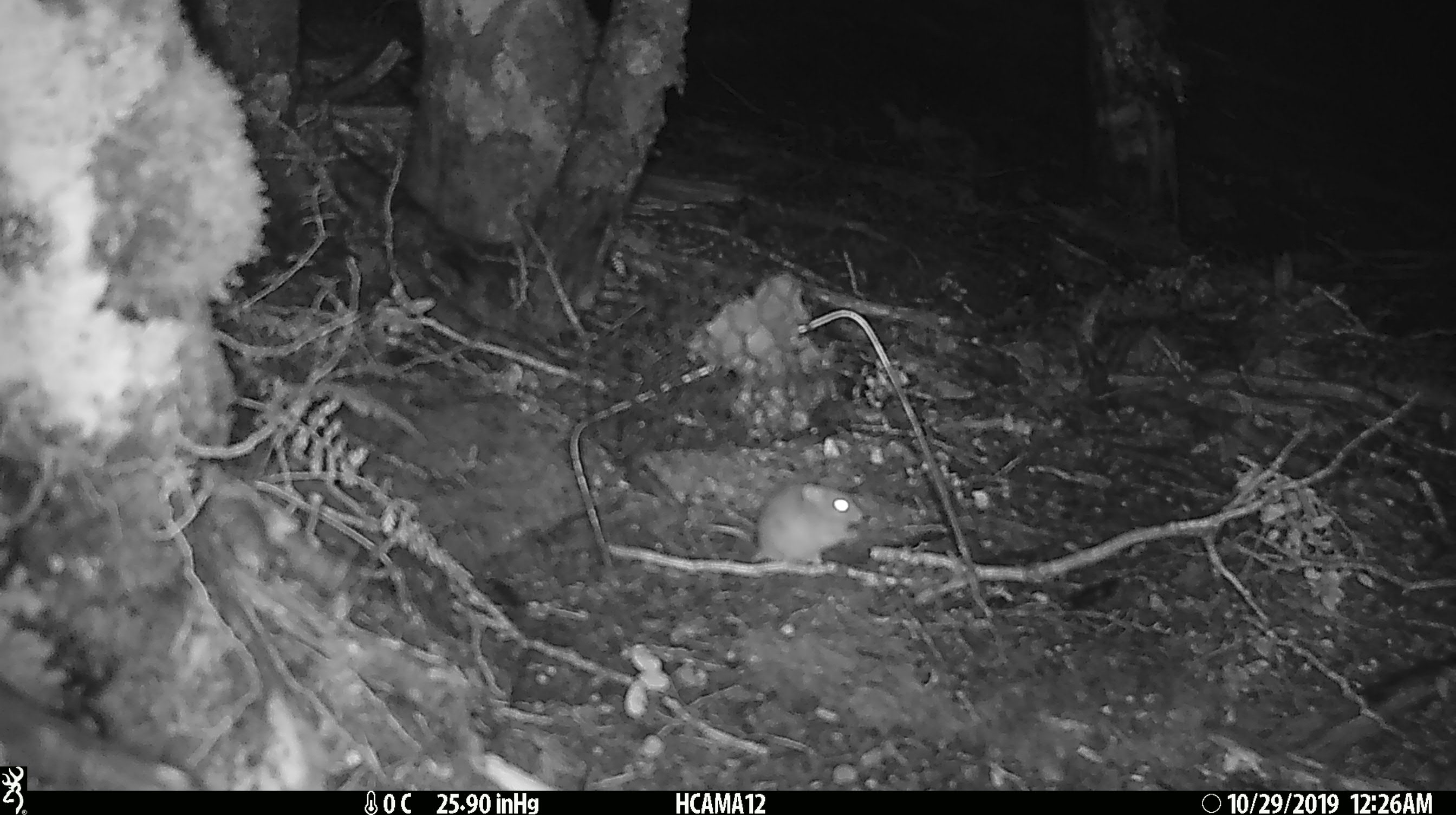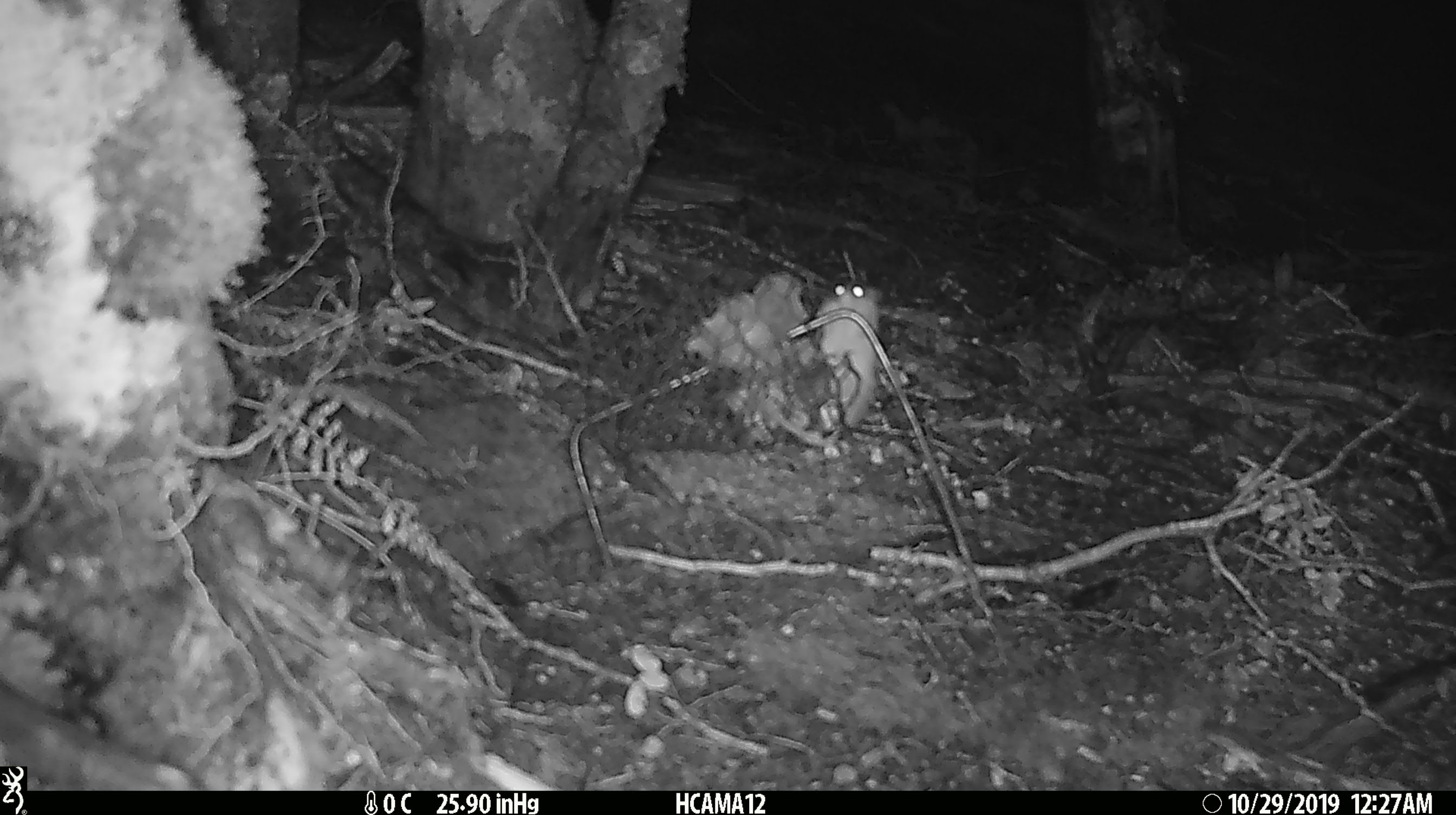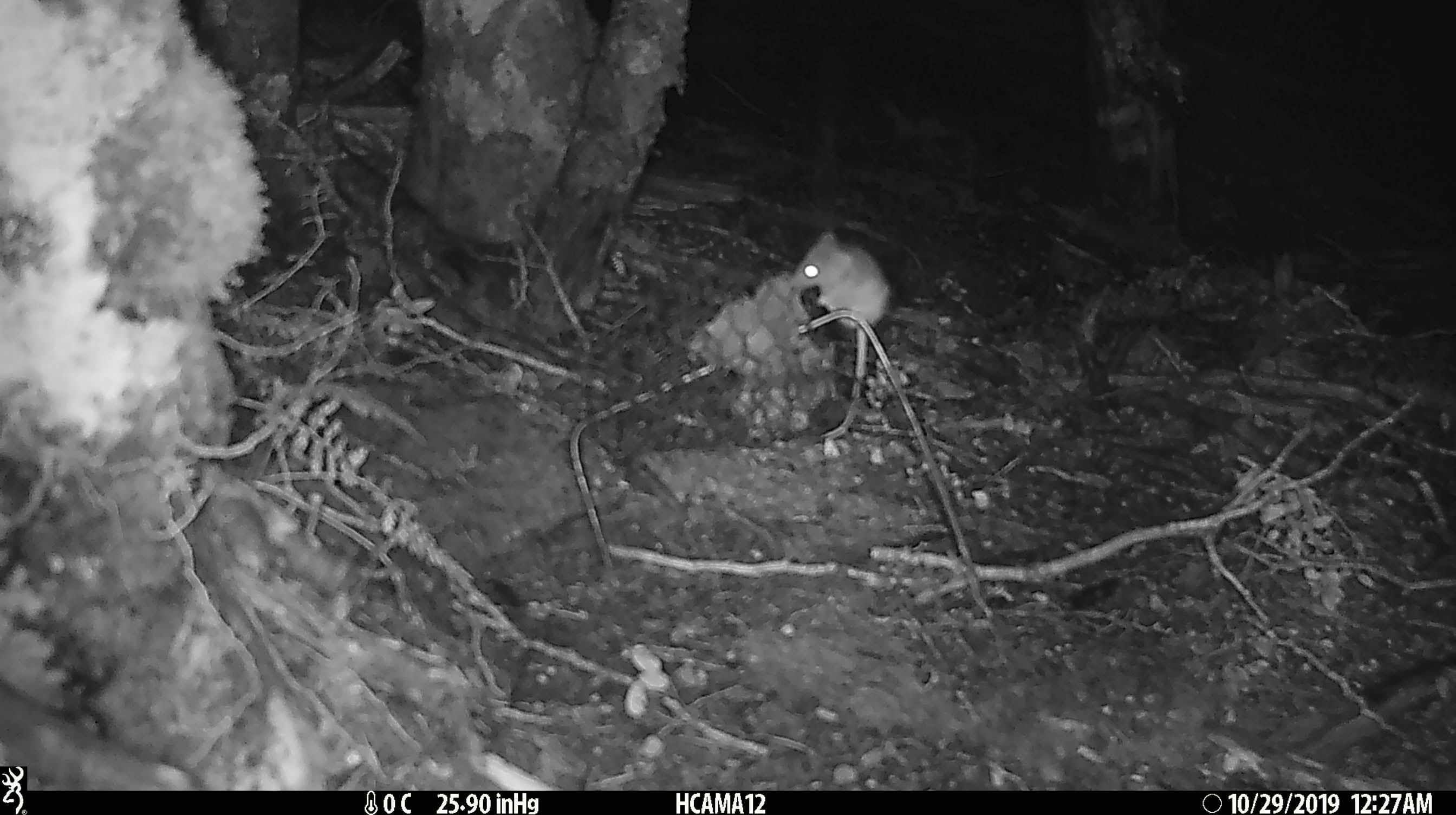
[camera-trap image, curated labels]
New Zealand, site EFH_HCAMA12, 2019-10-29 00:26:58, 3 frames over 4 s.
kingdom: Animalia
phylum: Chordata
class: Mammalia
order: Rodentia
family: Muridae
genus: Mus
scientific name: Mus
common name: mouse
Mouse (Mus).